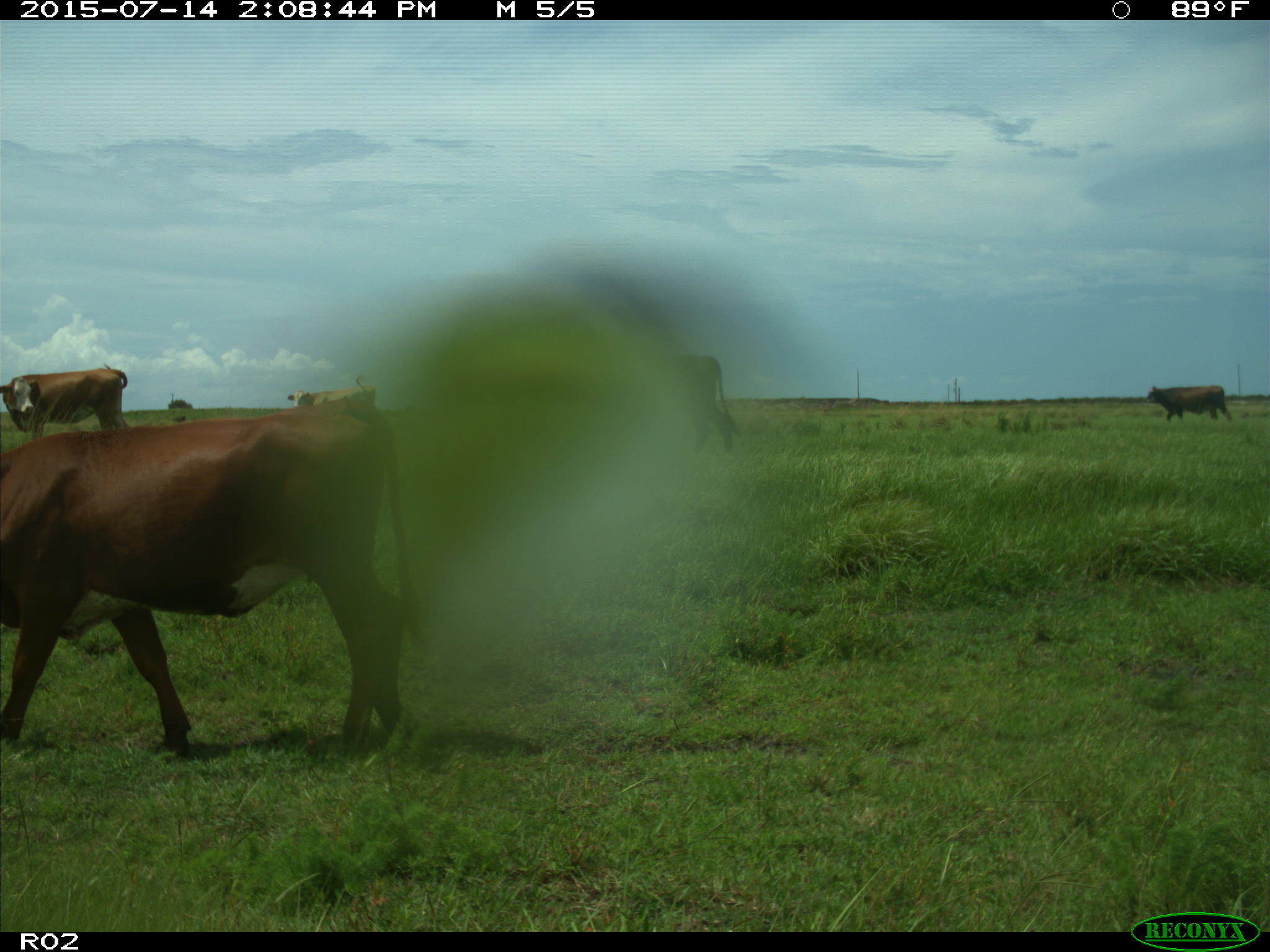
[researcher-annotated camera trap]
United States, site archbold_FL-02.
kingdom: Animalia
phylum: Chordata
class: Mammalia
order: Artiodactyla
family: Bovidae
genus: Bos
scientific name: Bos taurus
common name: domestic cow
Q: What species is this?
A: Bos taurus (domestic cow).